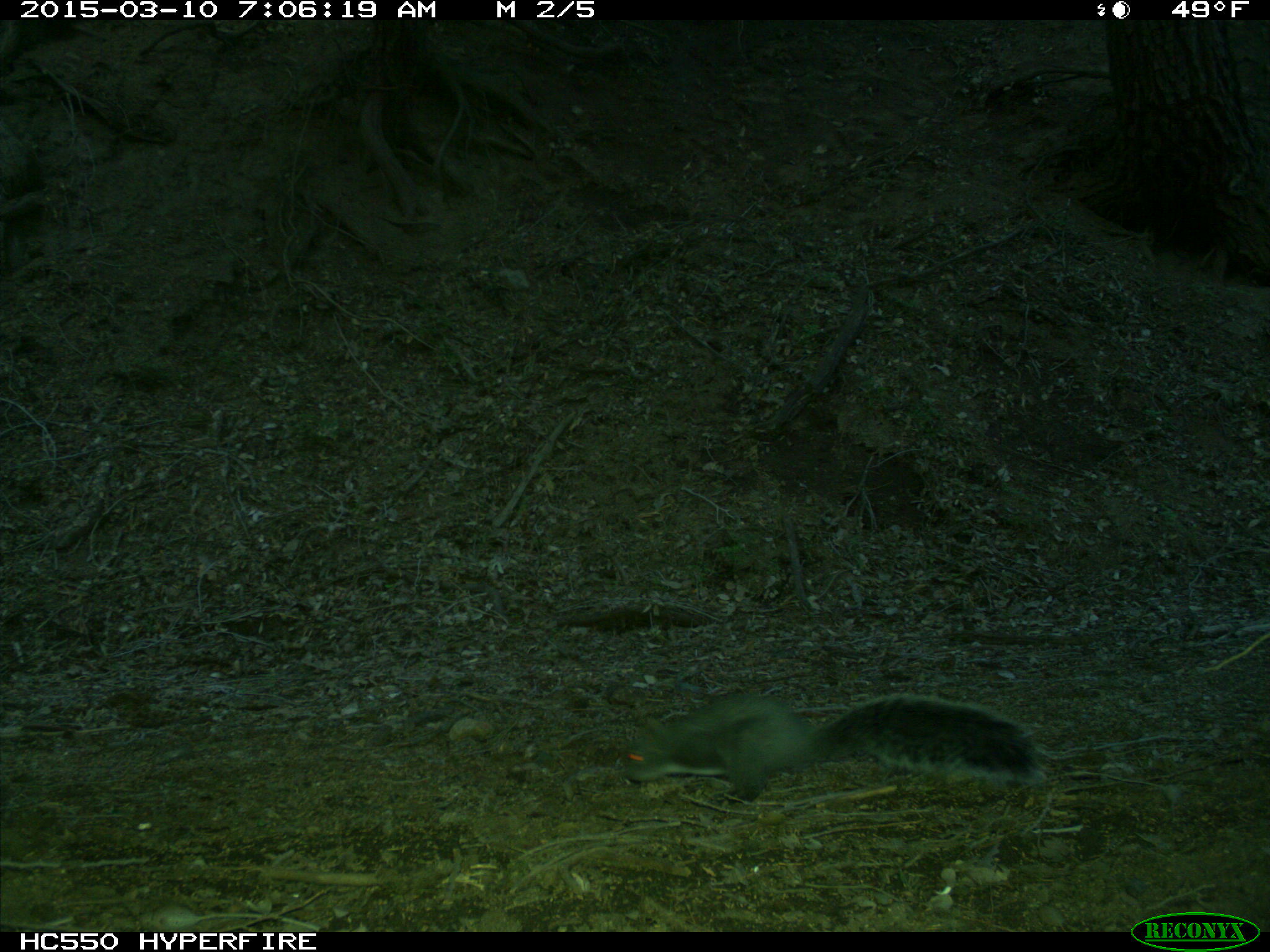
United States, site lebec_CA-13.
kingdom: Animalia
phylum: Chordata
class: Mammalia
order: Rodentia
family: Sciuridae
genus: Sciurus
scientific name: Sciurus carolinensis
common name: eastern gray squirrel